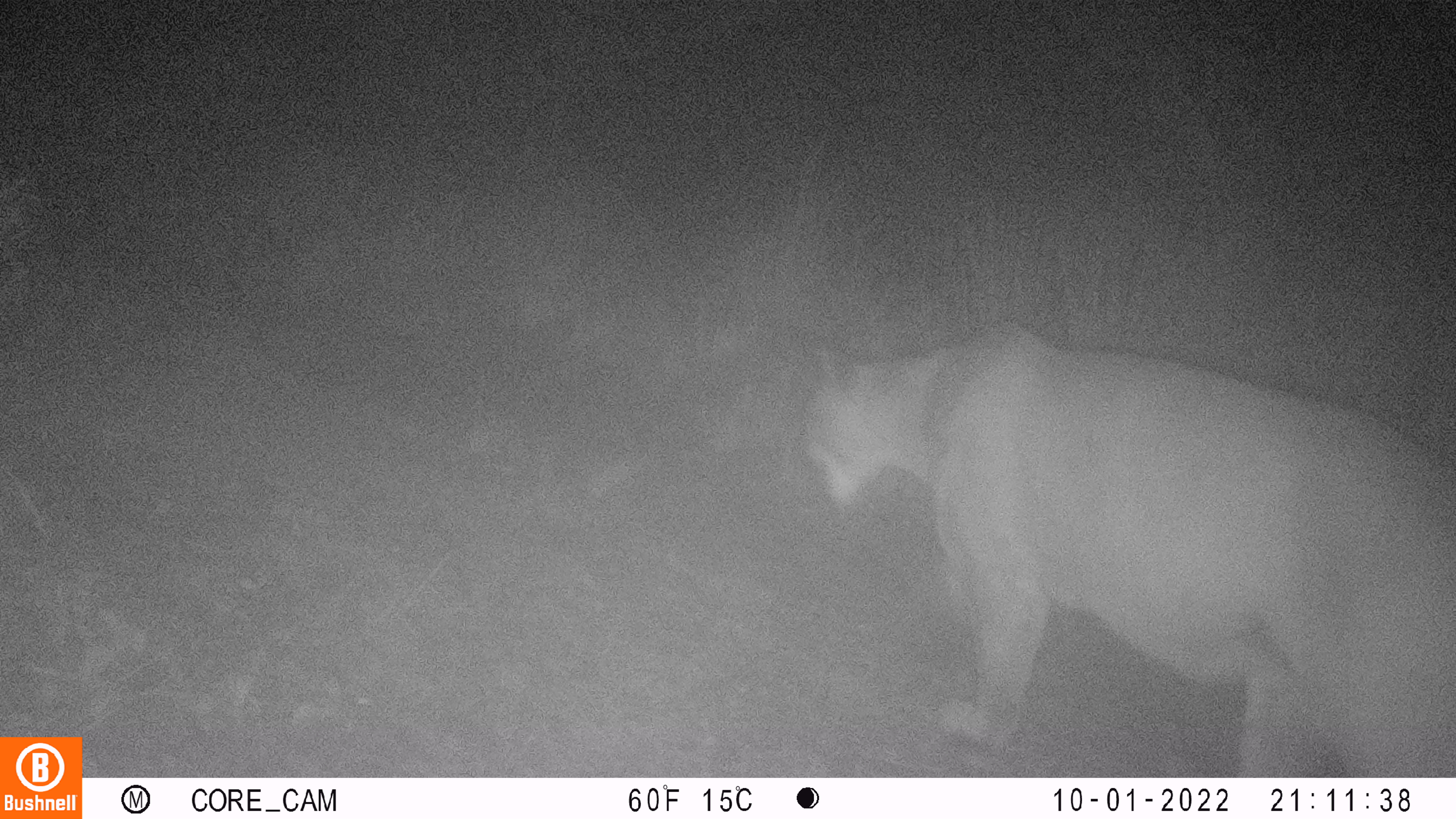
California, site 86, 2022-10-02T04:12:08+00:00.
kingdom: Animalia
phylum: Chordata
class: Mammalia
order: Carnivora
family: Felidae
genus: Puma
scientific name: Puma concolor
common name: puma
Puma (Puma concolor).